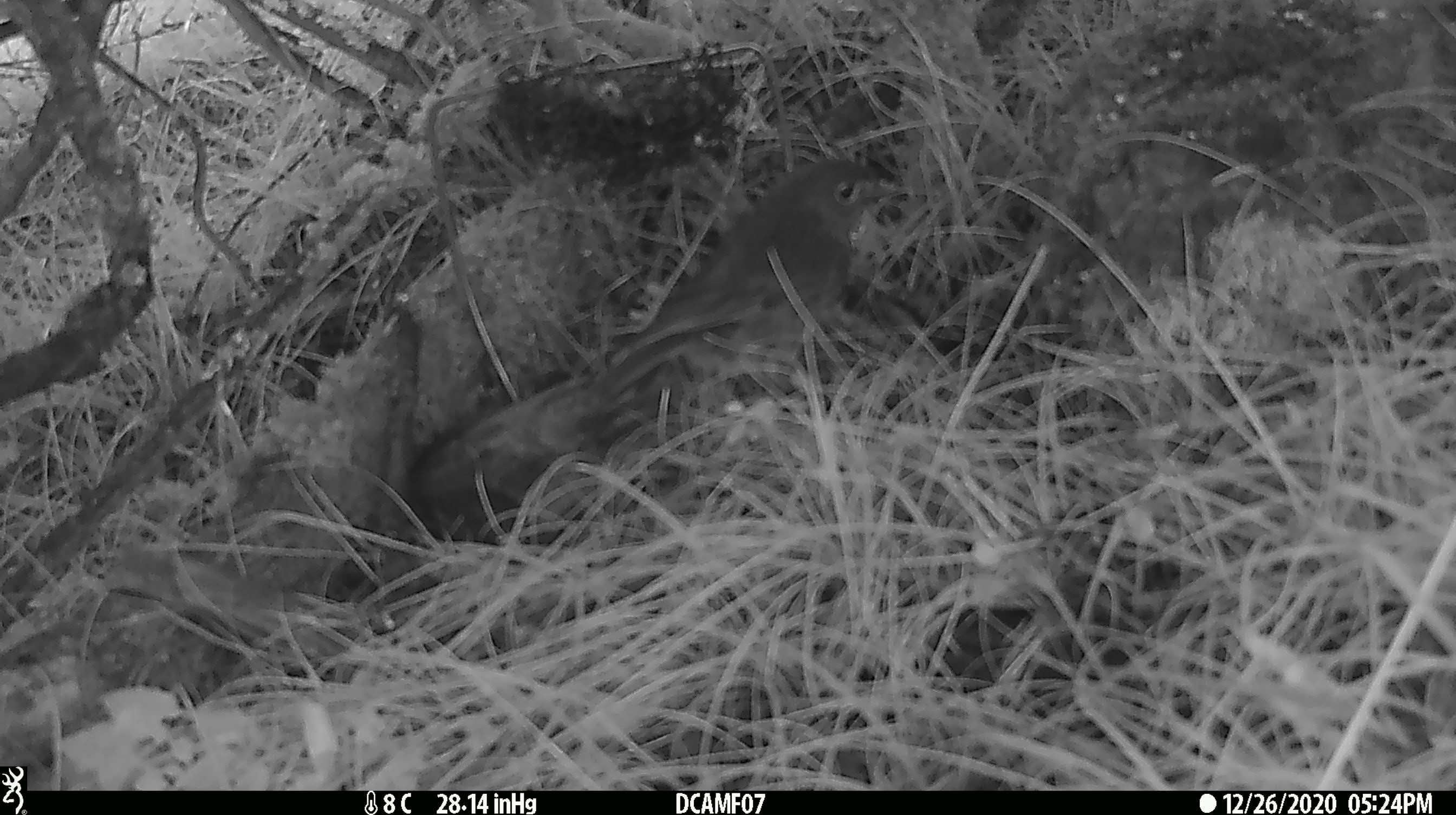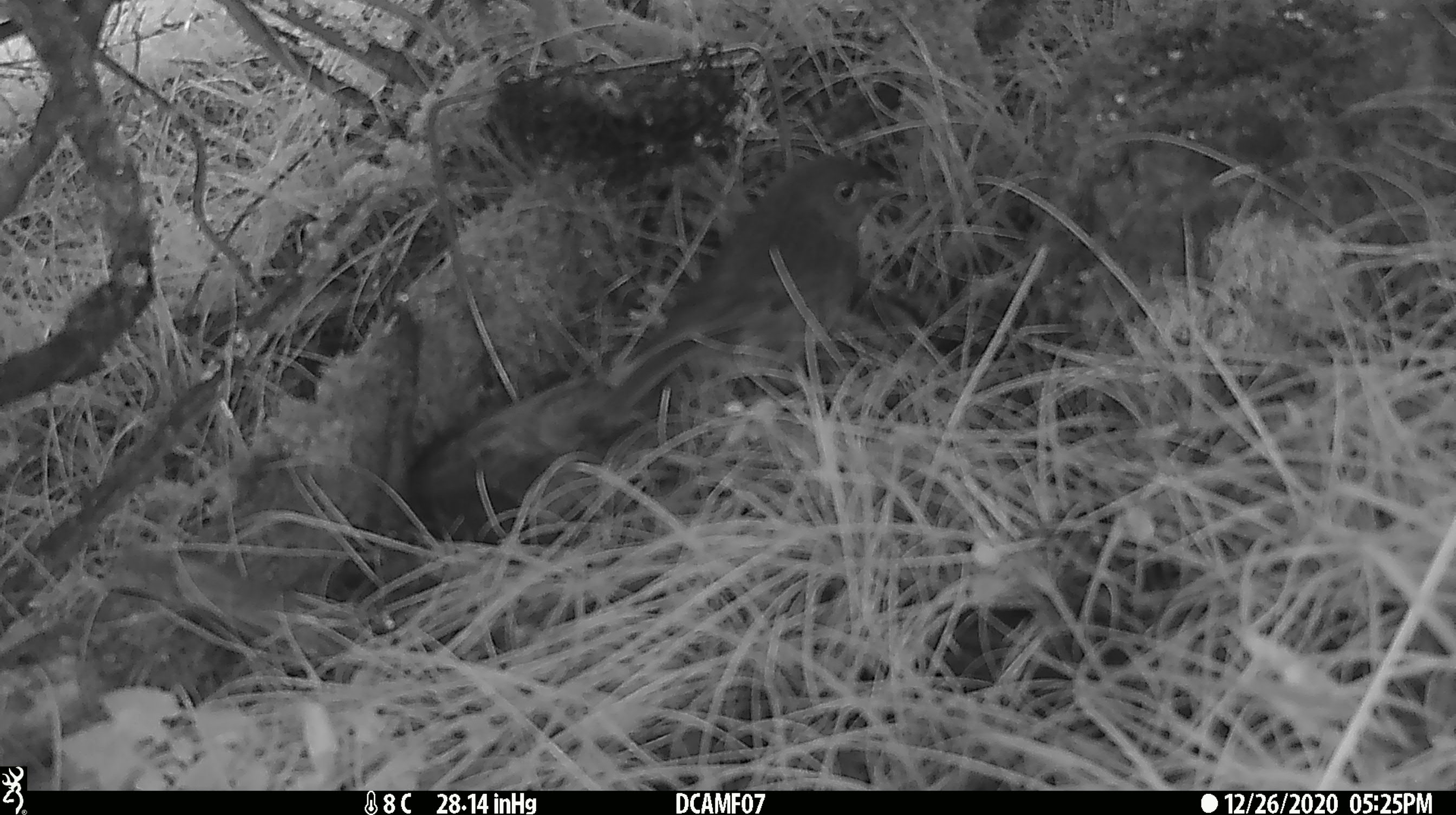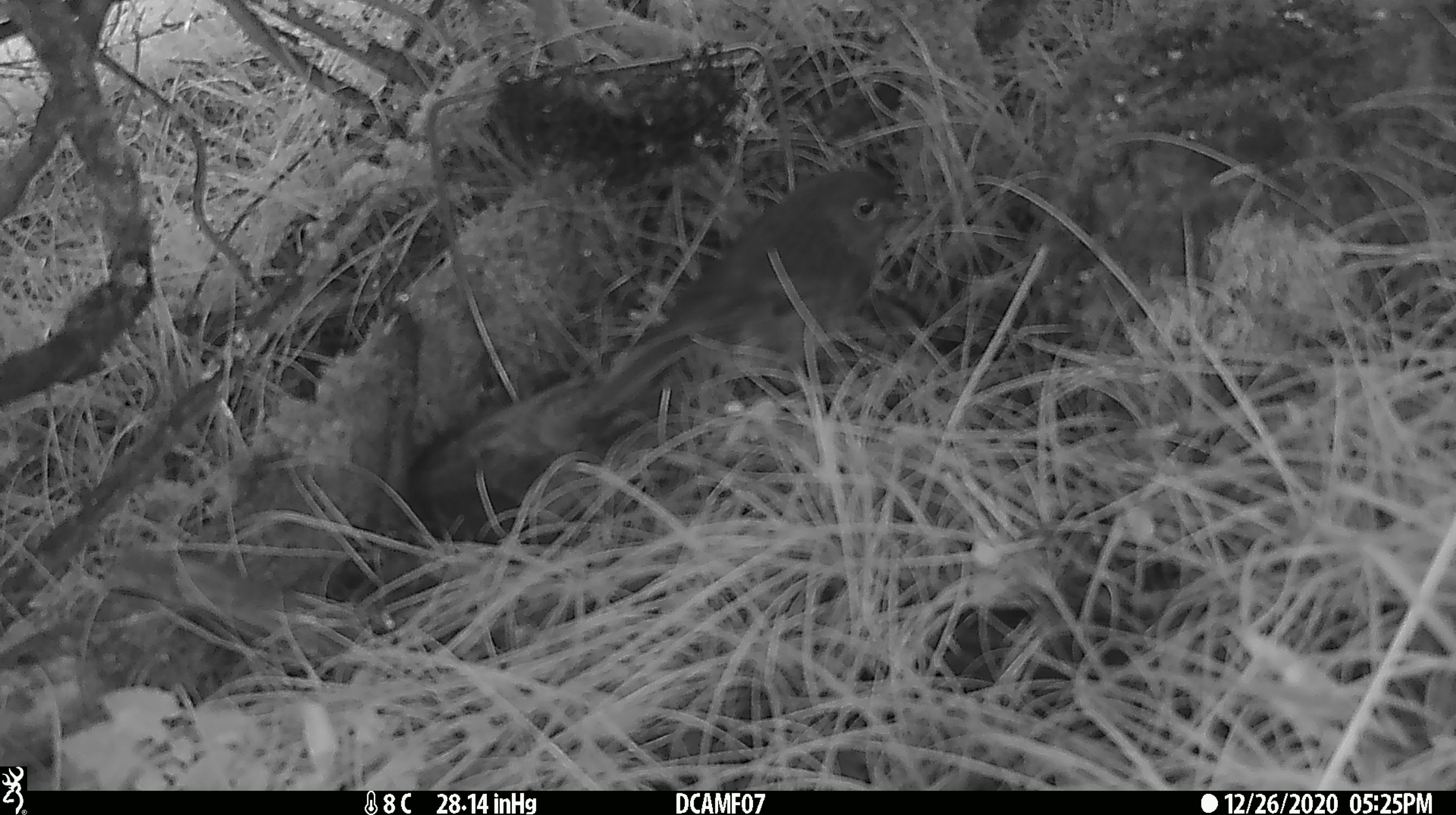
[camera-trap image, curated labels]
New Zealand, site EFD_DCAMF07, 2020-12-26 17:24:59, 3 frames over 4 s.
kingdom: Animalia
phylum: Chordata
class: Aves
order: Passeriformes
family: Petroicidae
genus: Petroica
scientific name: Petroica australis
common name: new zealand robin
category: robin